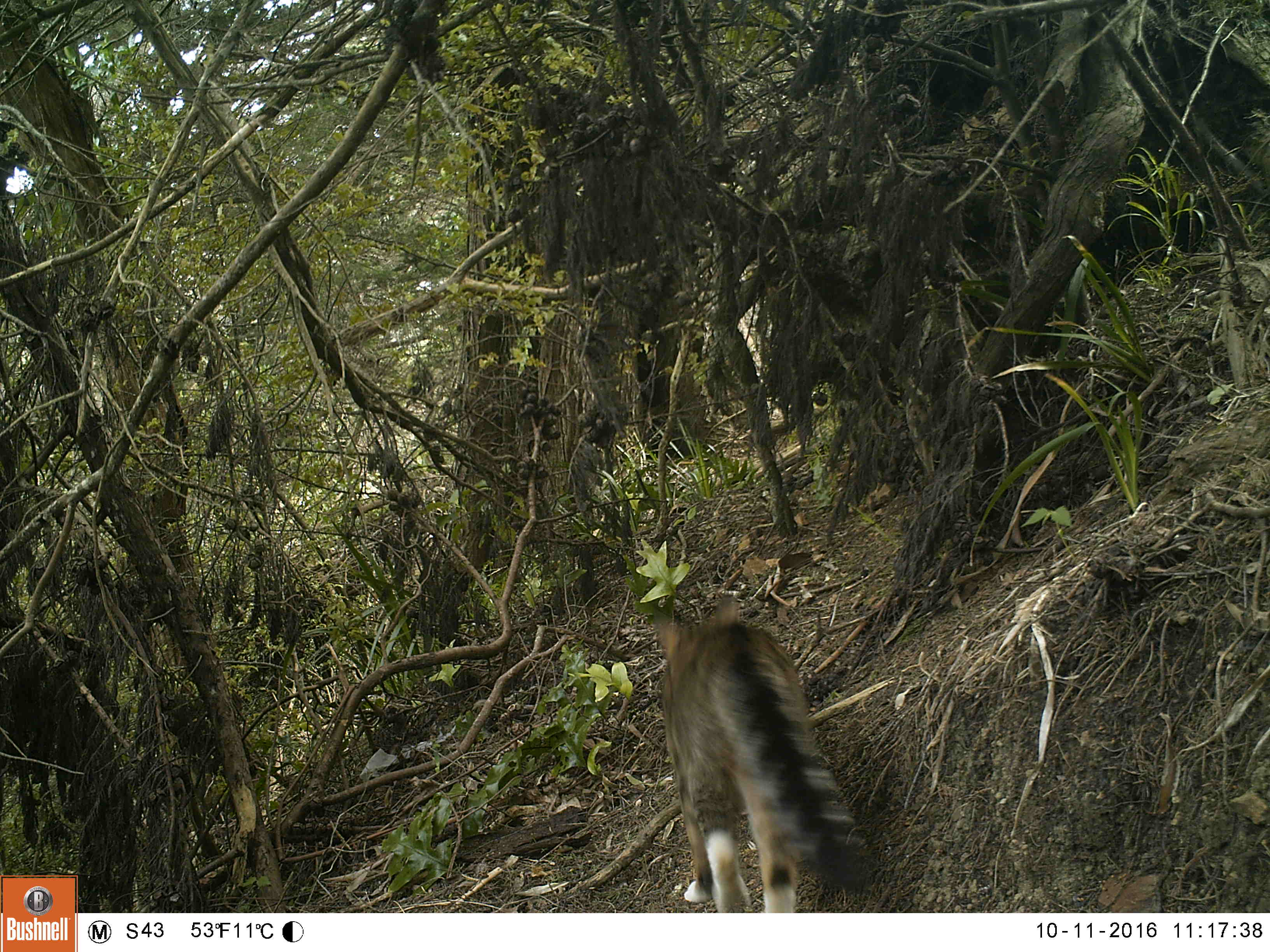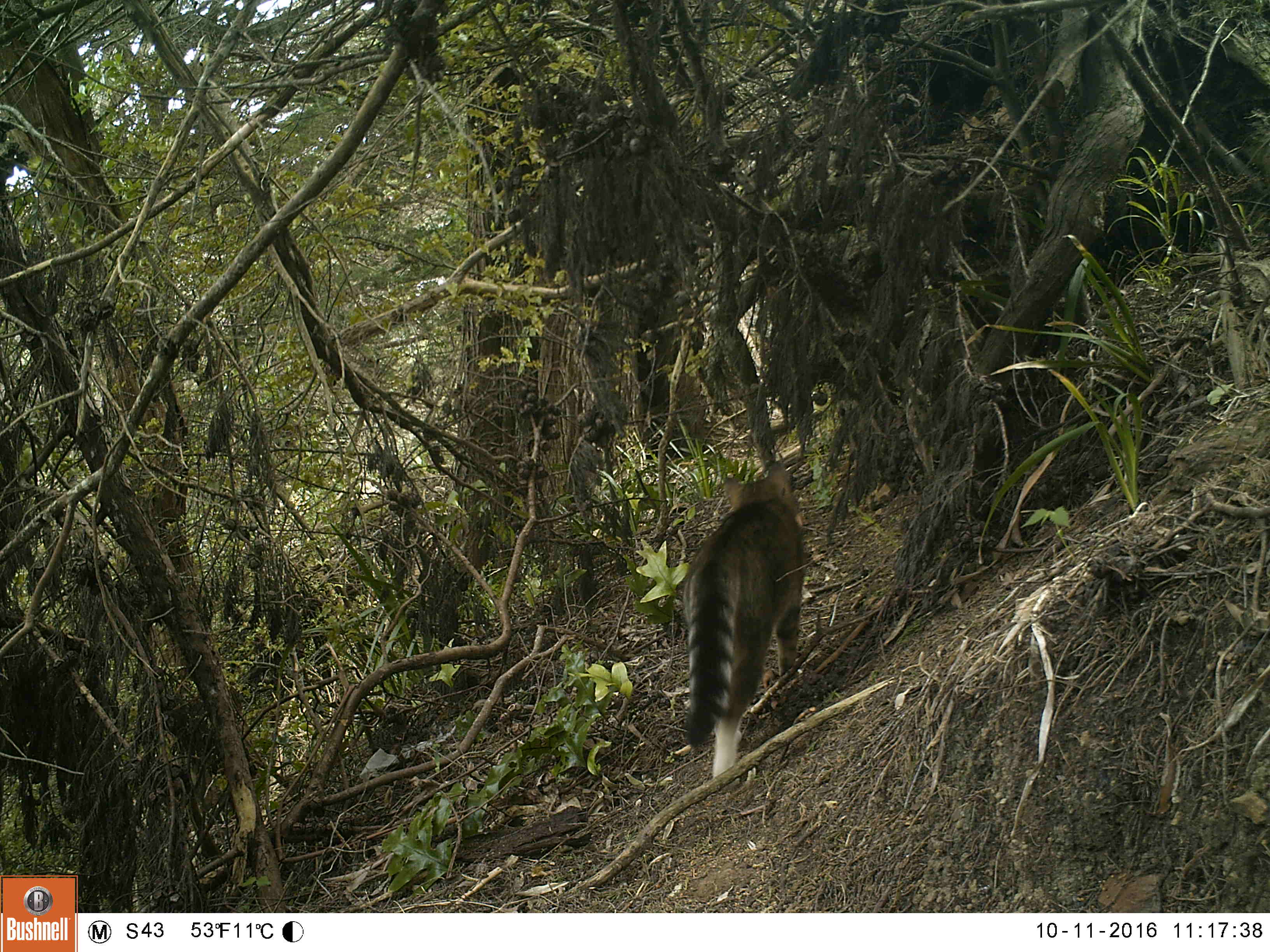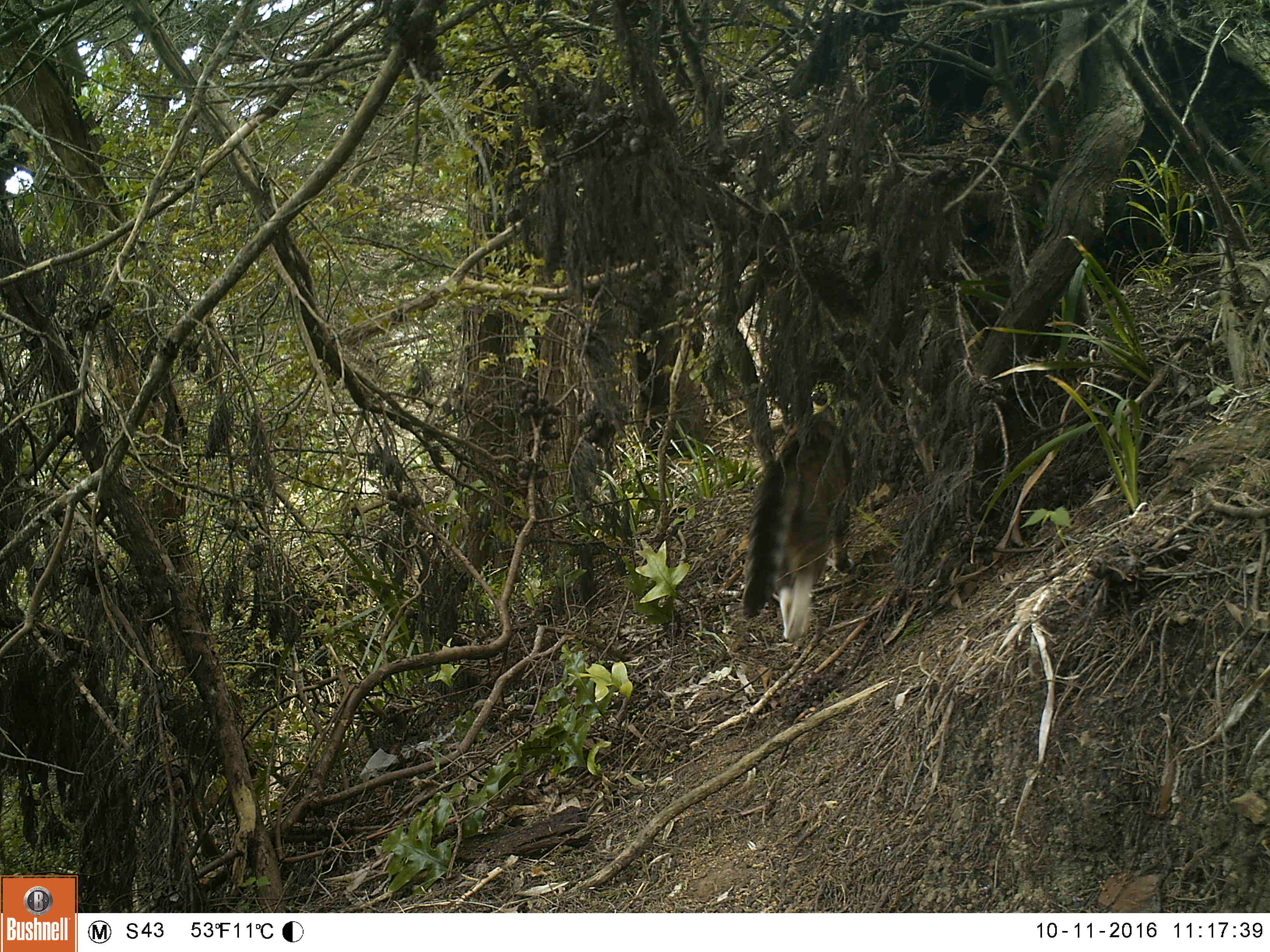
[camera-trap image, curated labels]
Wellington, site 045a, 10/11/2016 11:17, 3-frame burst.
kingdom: Animalia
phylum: Chordata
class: Mammalia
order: Carnivora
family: Felidae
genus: Felis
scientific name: Felis catus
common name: cat